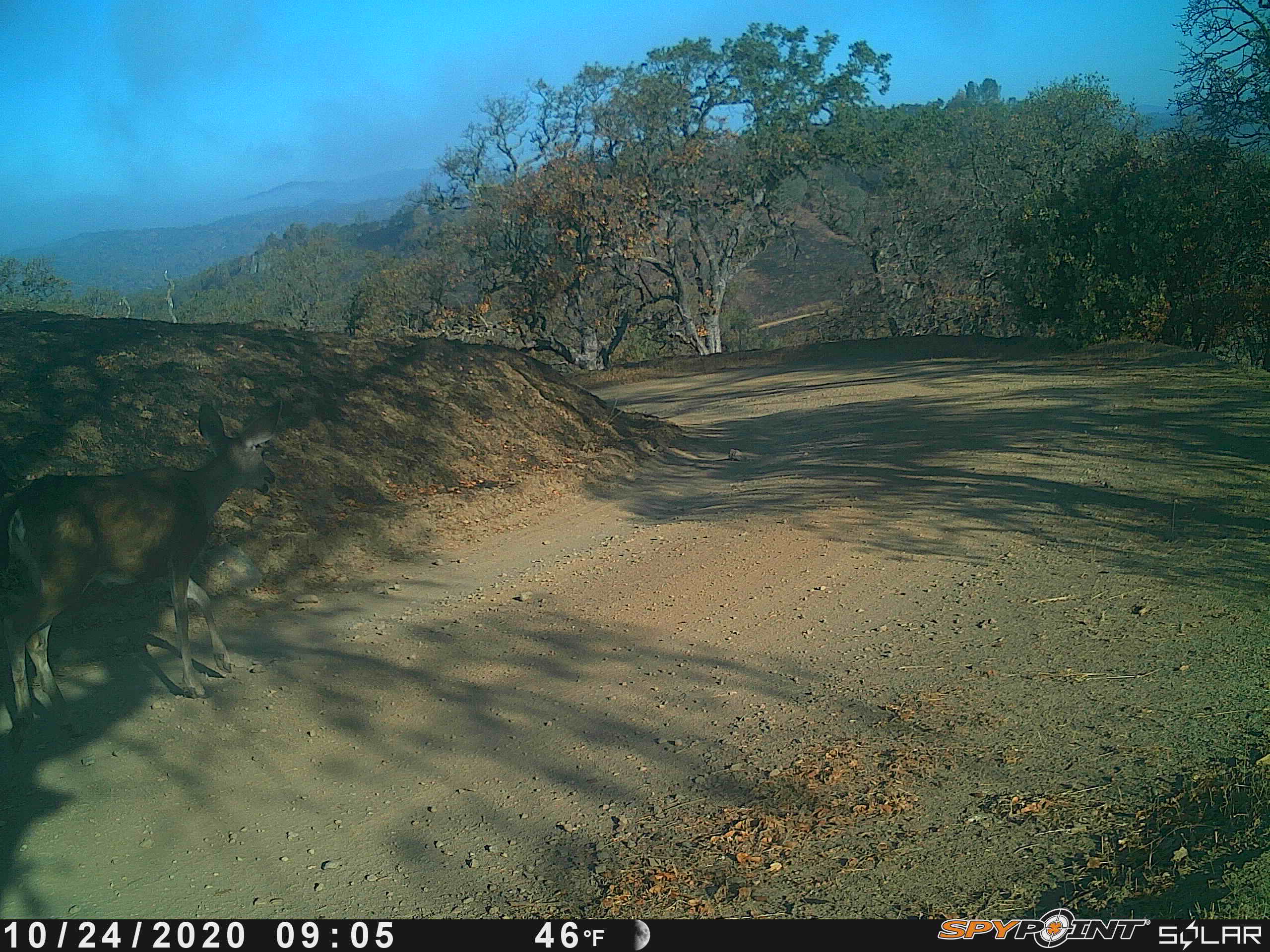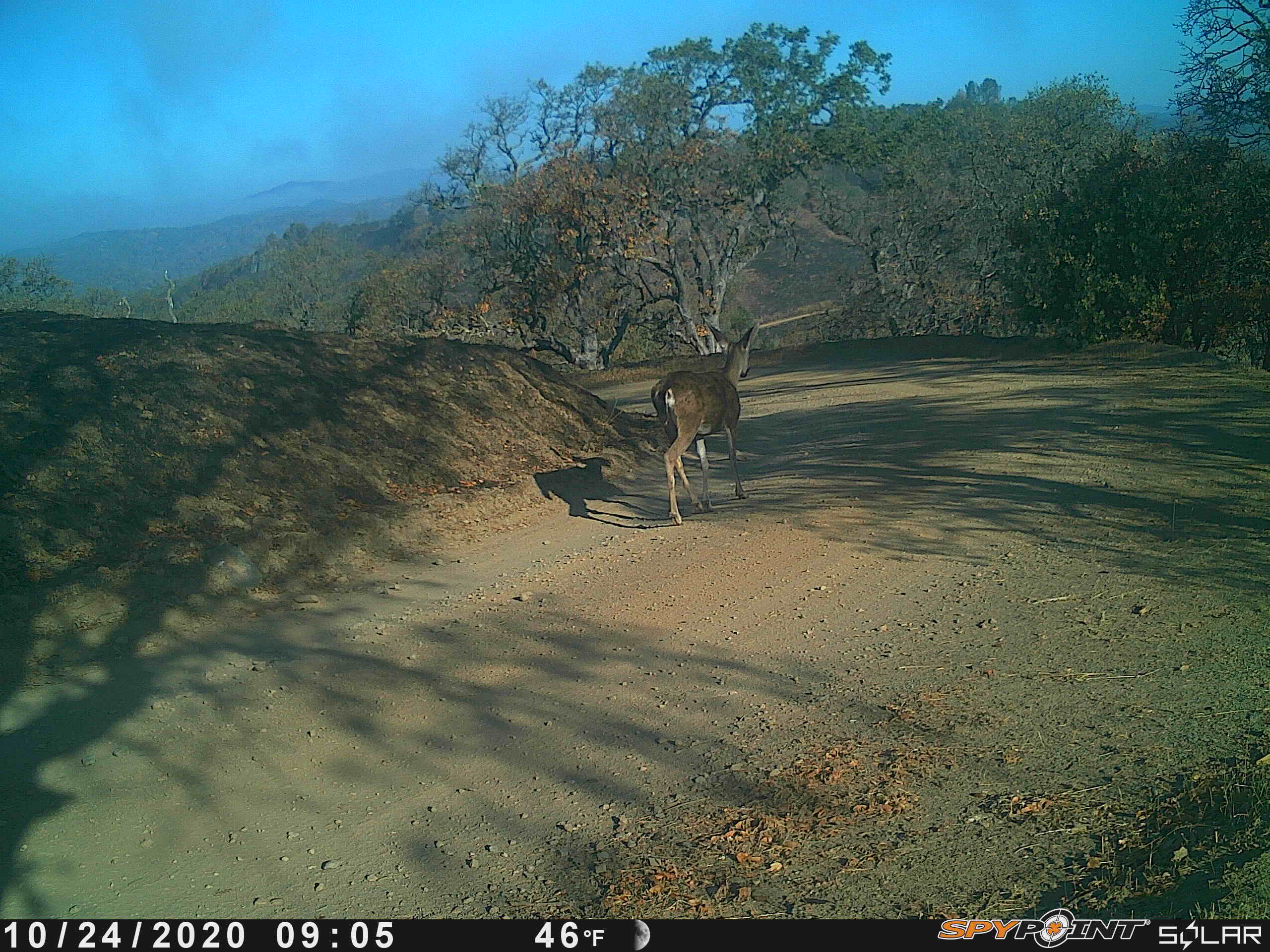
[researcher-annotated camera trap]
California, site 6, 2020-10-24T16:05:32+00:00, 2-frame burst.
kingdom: Animalia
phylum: Chordata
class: Mammalia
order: Artiodactyla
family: Cervidae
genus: Odocoileus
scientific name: Odocoileus hemionus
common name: mule deer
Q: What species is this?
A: Mule deer (Odocoileus hemionus).